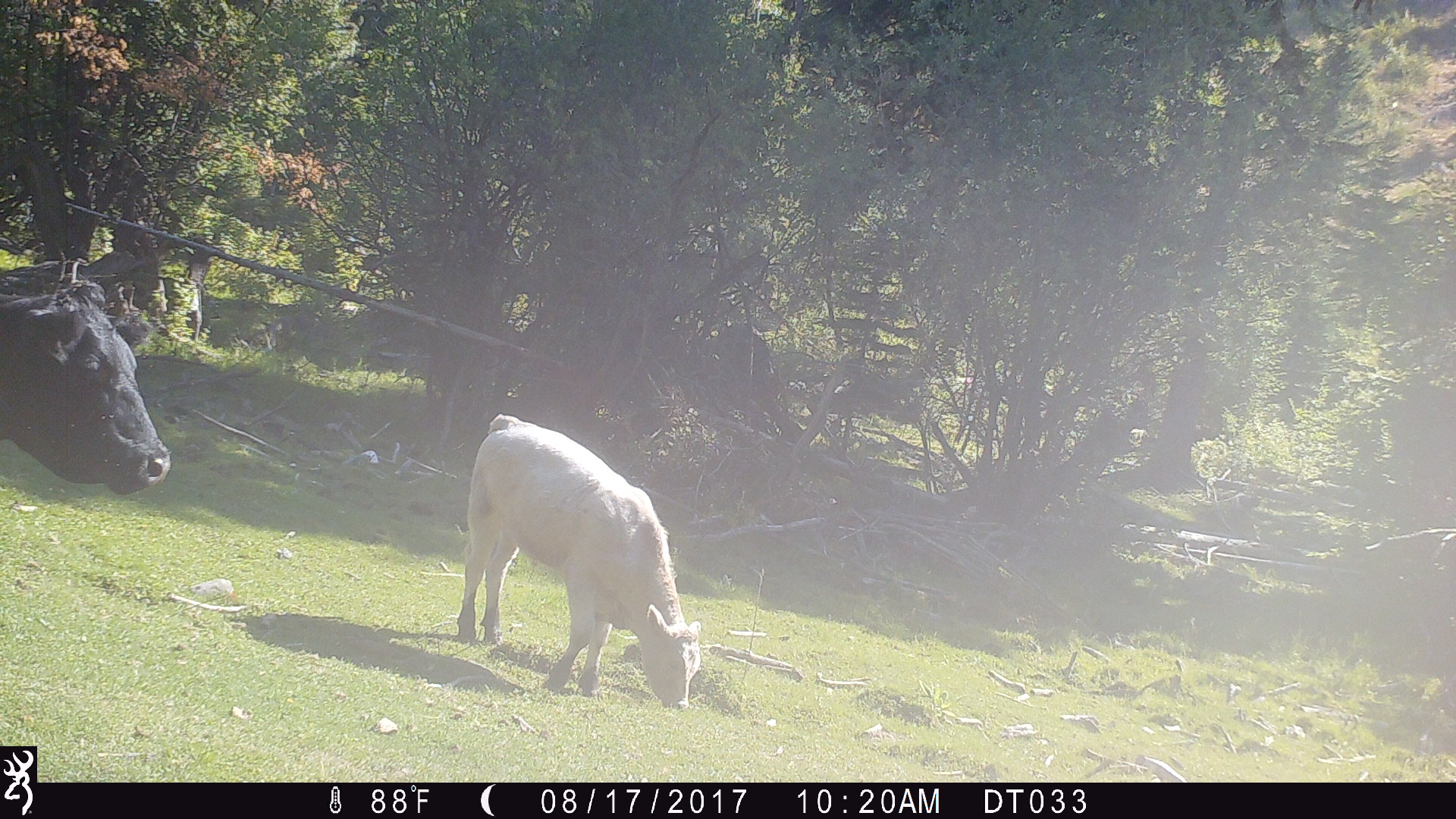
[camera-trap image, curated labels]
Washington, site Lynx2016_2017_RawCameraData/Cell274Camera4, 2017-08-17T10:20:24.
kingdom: Animalia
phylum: Chordata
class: Mammalia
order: Artiodactyla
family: Bovidae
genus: Bos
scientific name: Bos taurus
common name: domestic cattle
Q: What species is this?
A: Domestic cattle (Bos taurus).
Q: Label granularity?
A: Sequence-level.